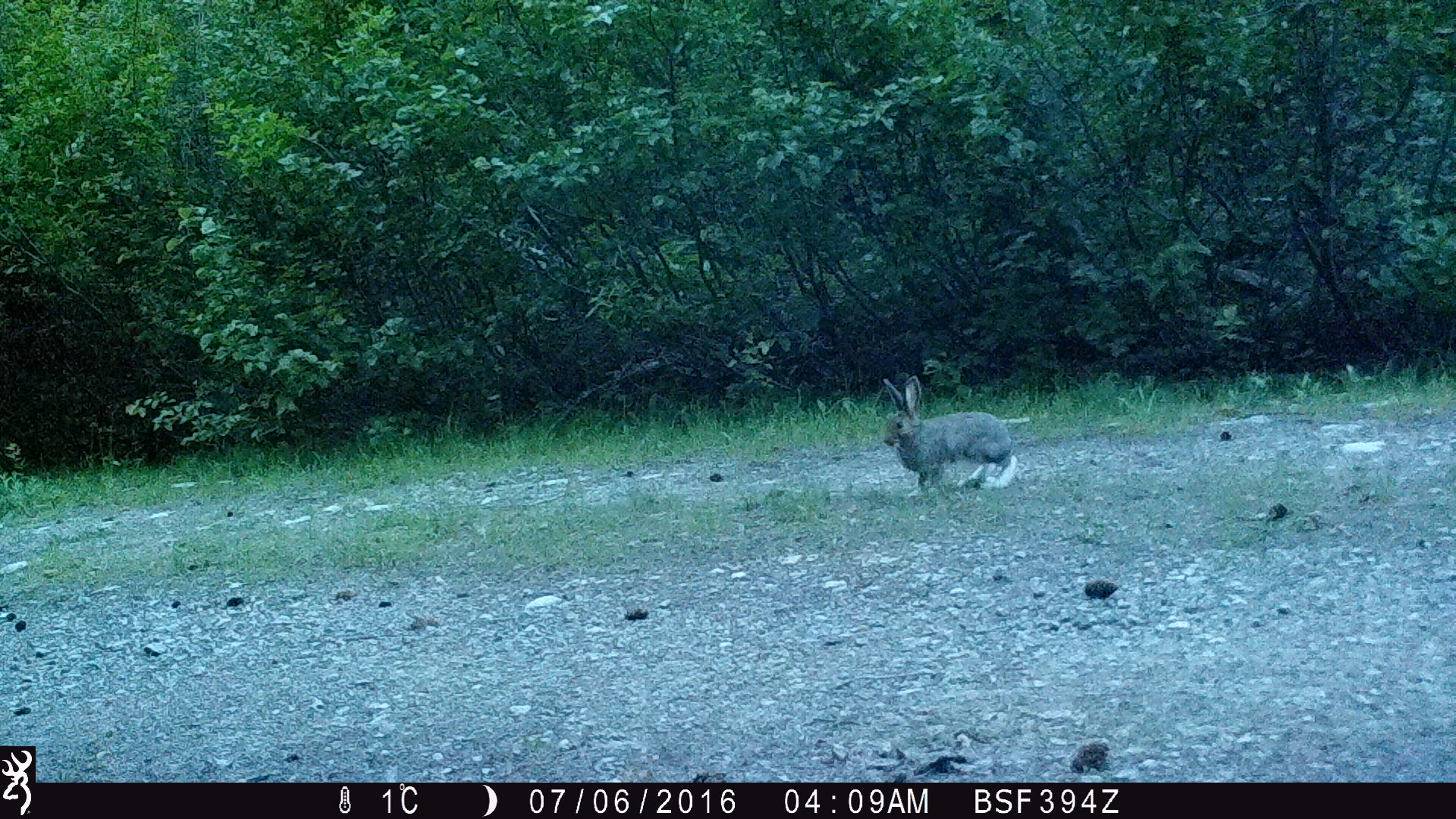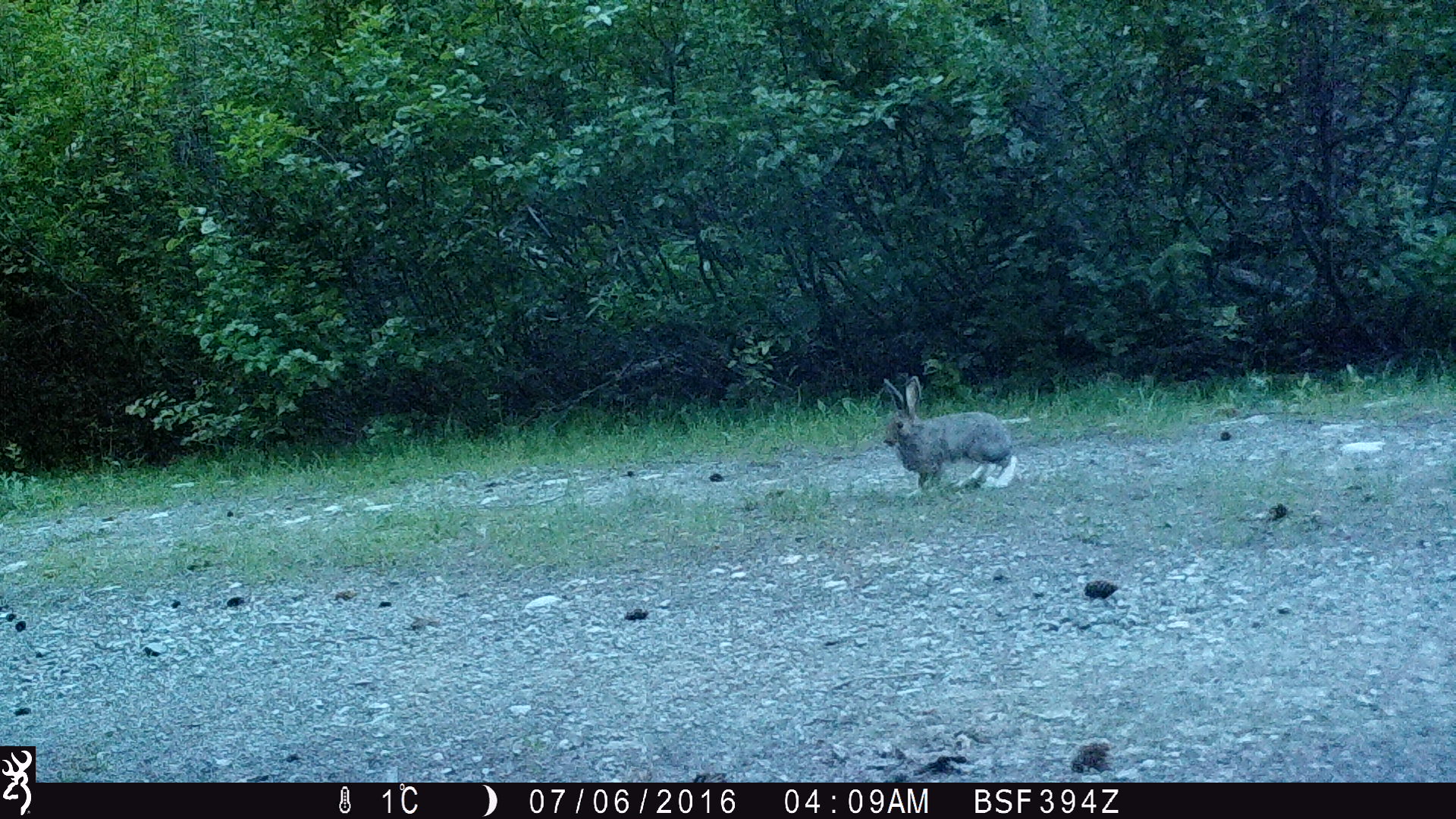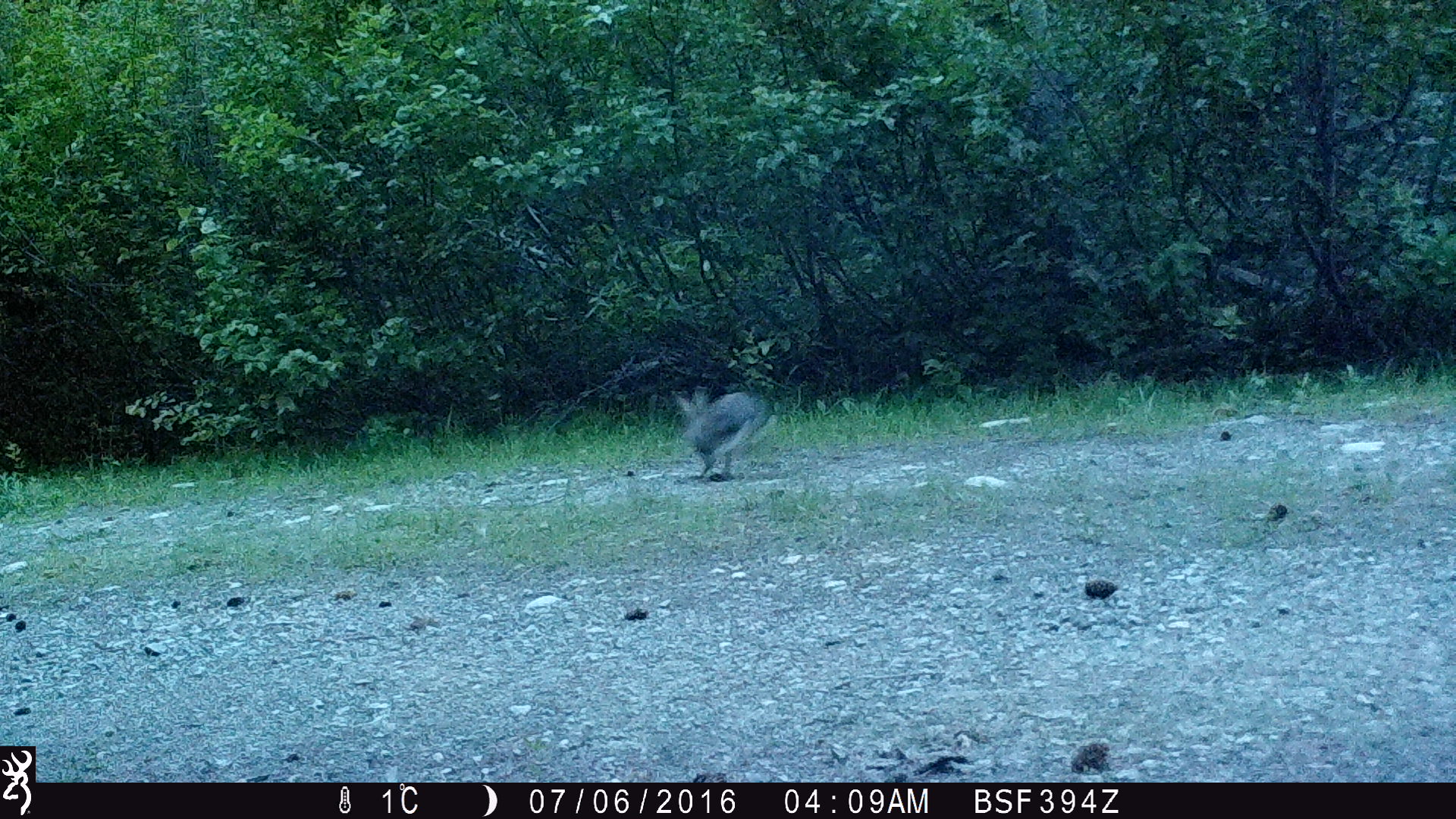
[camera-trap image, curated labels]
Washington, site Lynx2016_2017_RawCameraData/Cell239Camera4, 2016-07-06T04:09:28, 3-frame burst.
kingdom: Animalia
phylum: Chordata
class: Mammalia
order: Lagomorpha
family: Leporidae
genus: Lepus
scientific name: Lepus americanus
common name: snowshoe hare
Lepus americanus (snowshoe hare). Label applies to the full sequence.